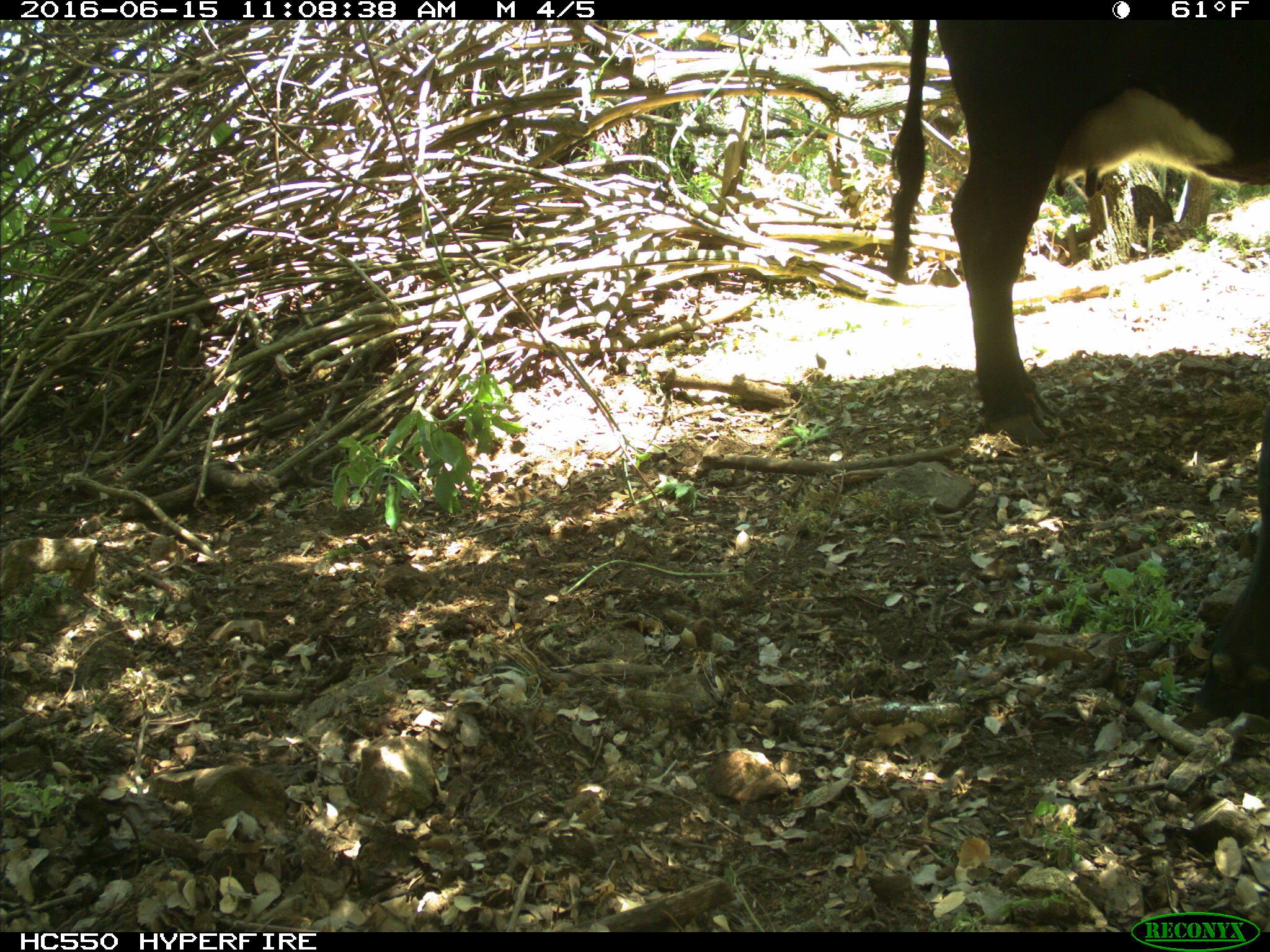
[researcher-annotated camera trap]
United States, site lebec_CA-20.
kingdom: Animalia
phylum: Chordata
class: Mammalia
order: Artiodactyla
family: Bovidae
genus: Bos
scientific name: Bos taurus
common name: domestic cow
Bos taurus (domestic cow).